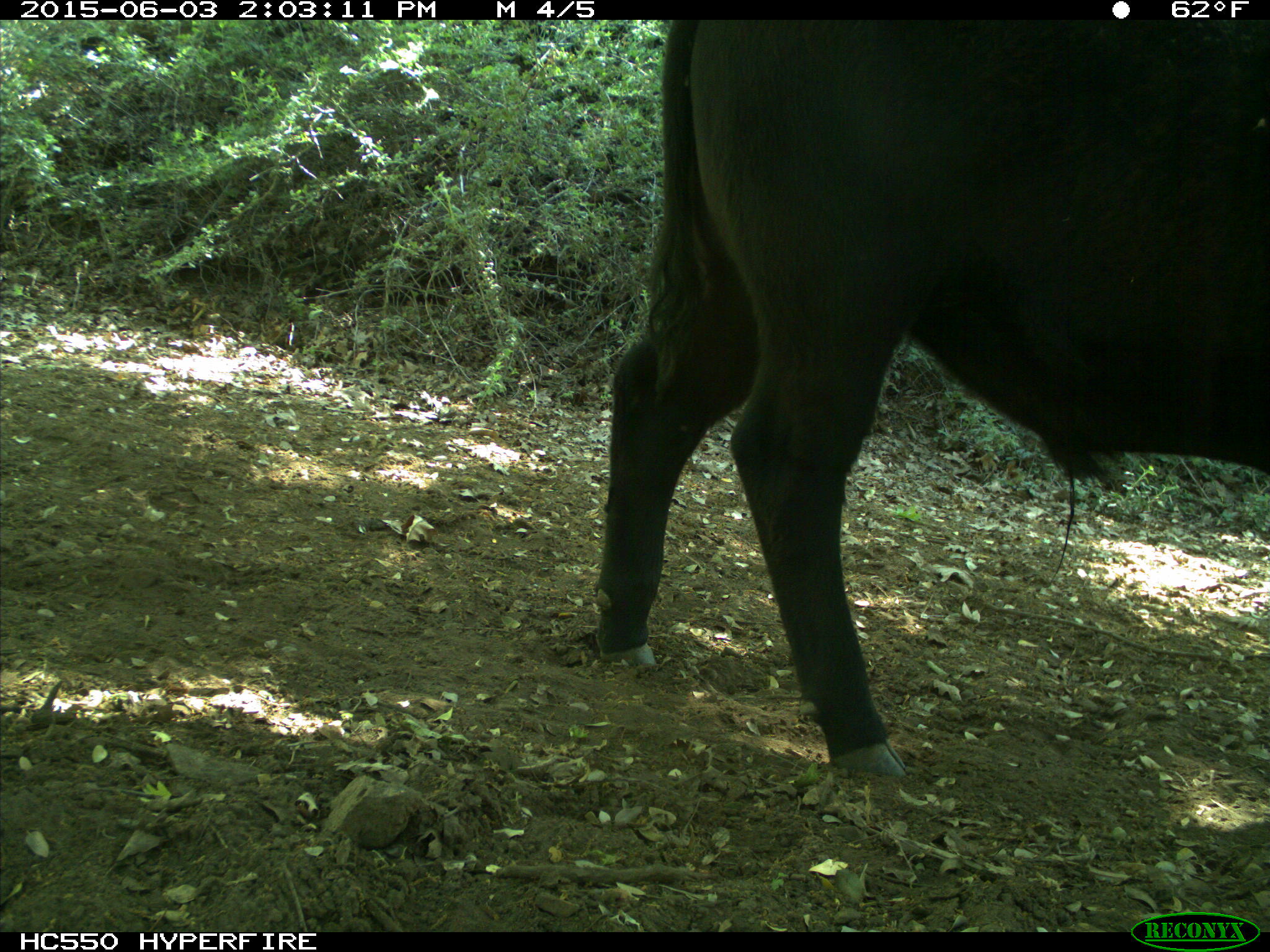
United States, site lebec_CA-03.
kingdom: Animalia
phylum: Chordata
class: Mammalia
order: Artiodactyla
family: Bovidae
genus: Bos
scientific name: Bos taurus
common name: domestic cow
Bos taurus (domestic cow).